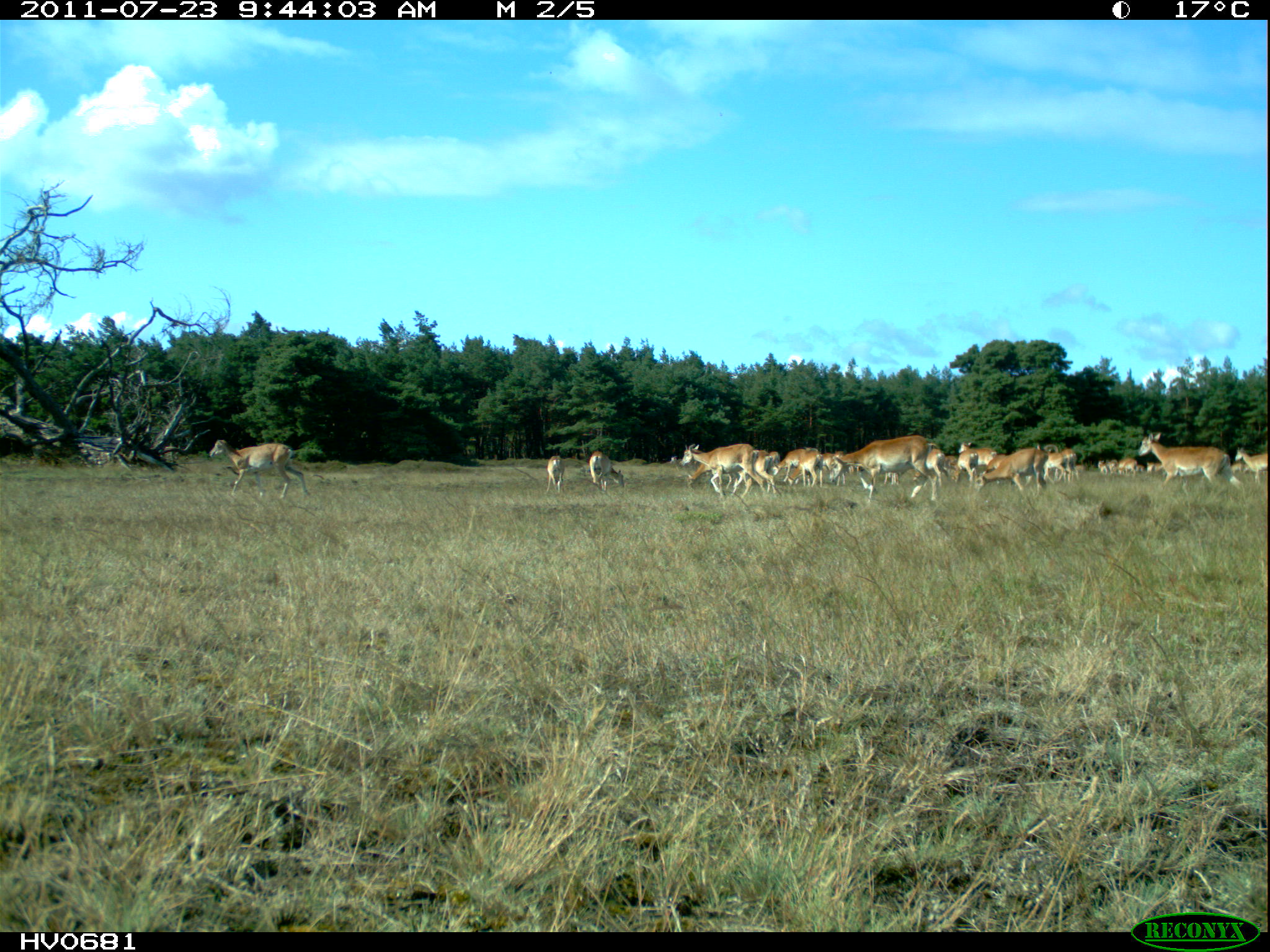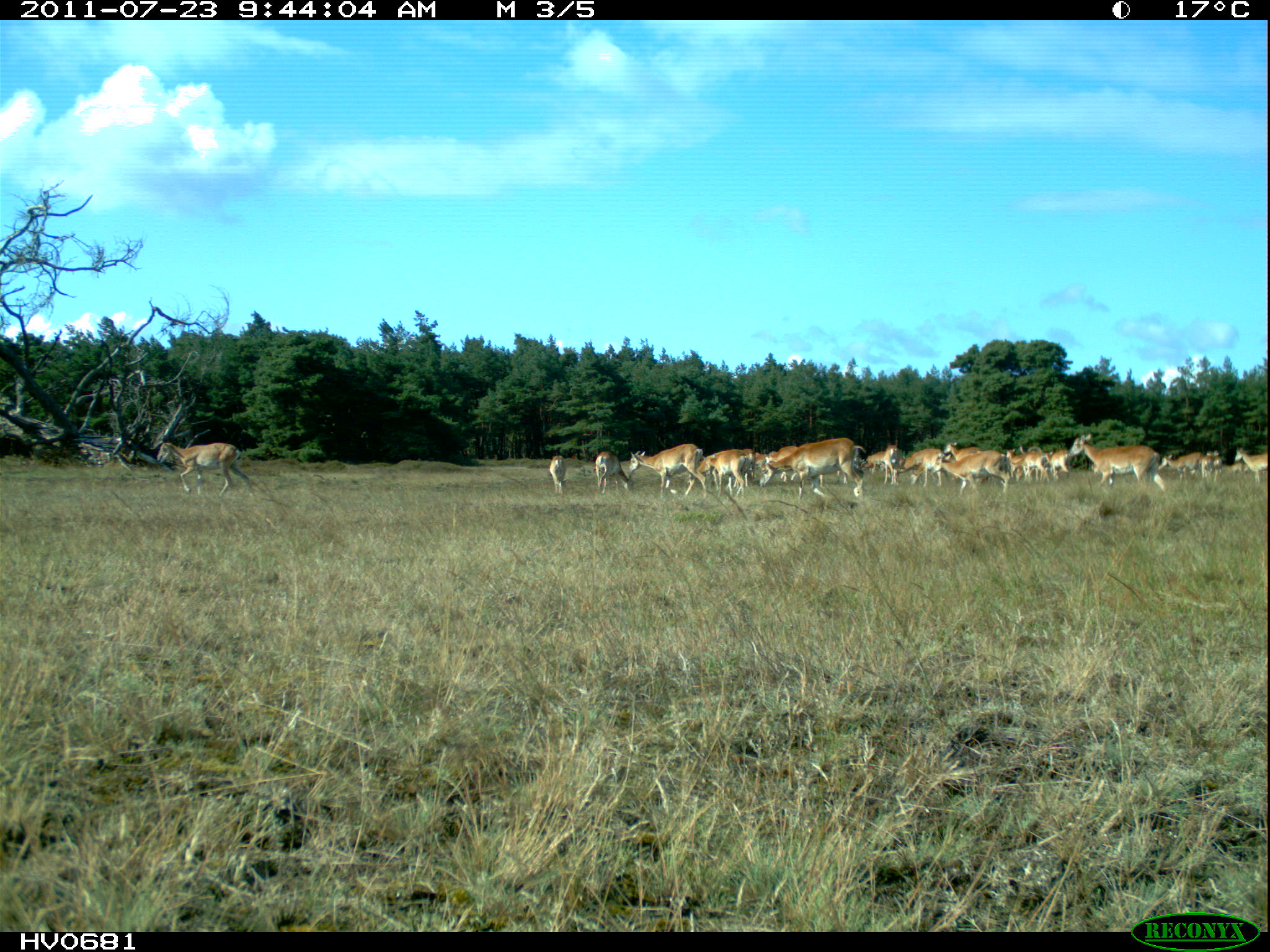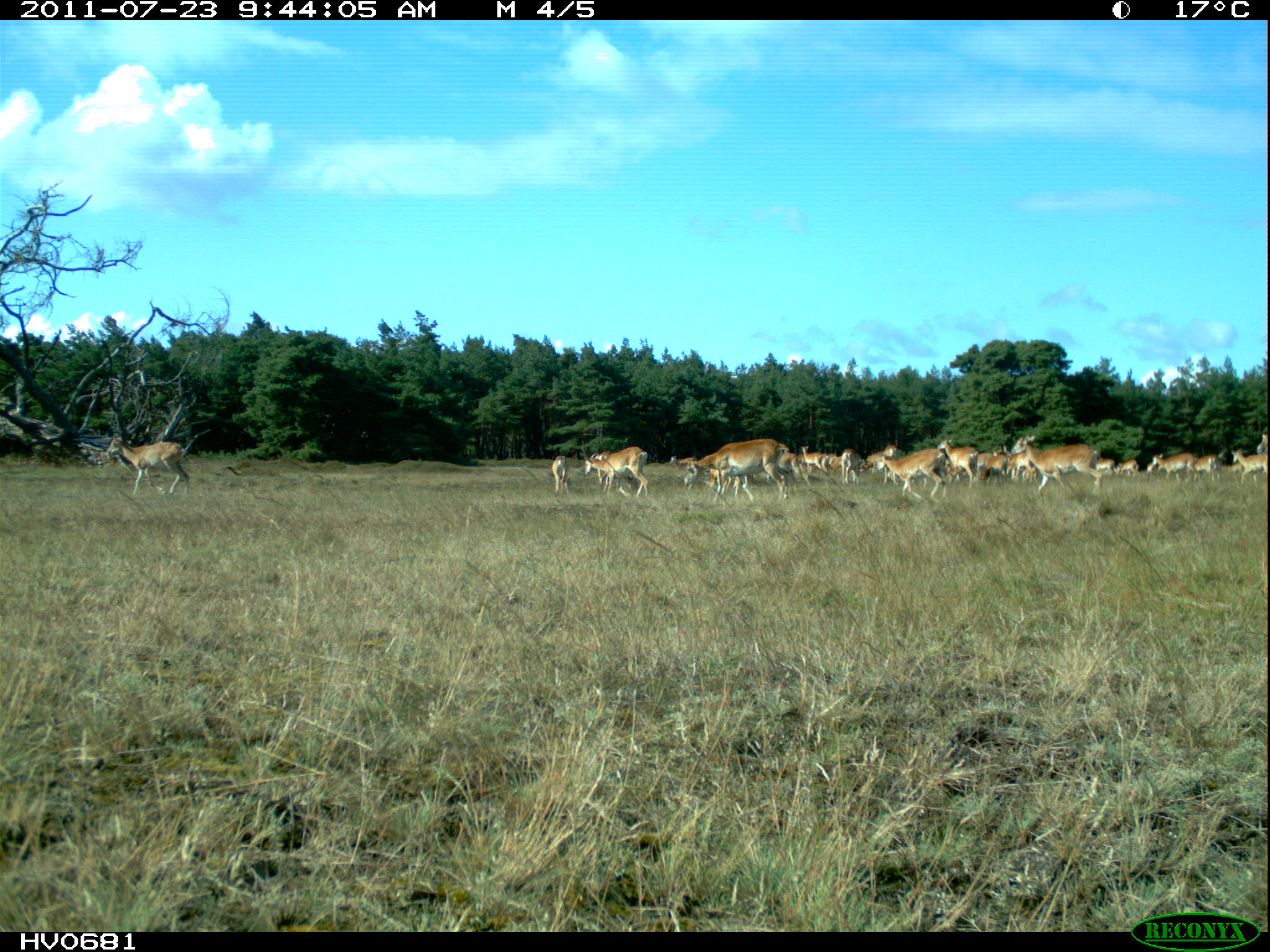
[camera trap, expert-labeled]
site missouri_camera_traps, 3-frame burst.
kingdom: Animalia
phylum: Chordata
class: Mammalia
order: Artiodactyla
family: Bovidae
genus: Ovis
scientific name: Ovis ammon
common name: mouflon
Mouflon (Ovis ammon). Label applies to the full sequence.